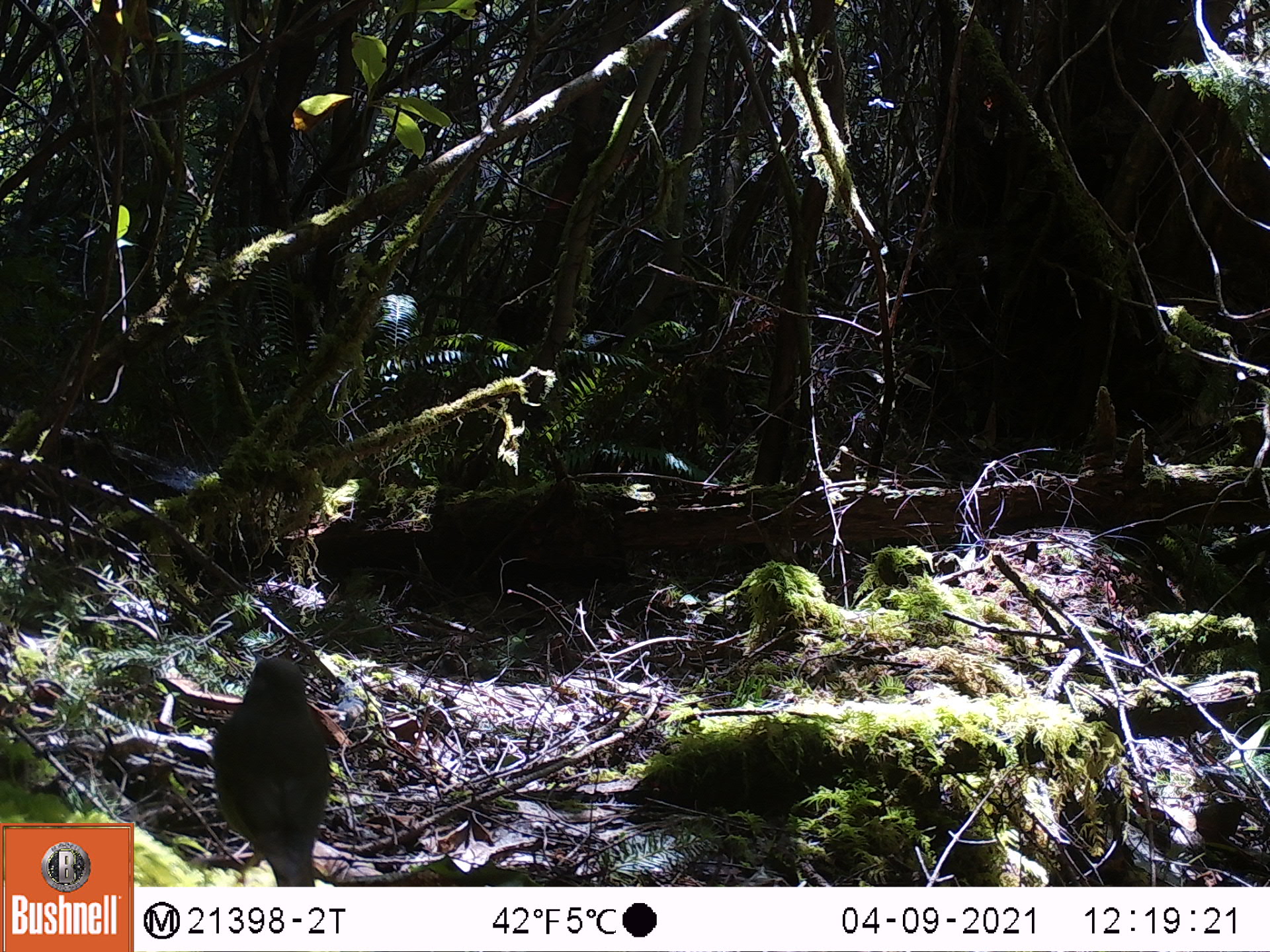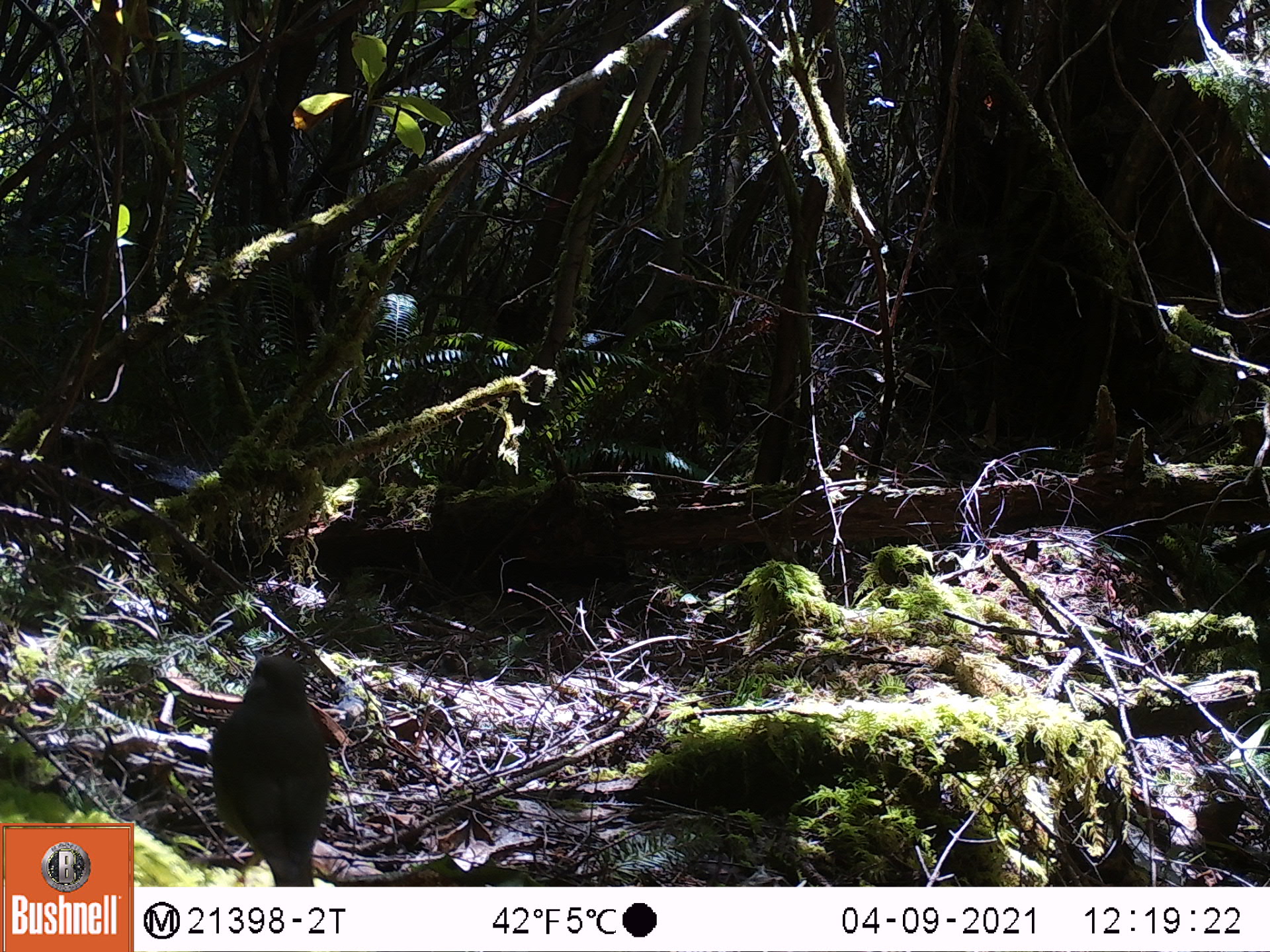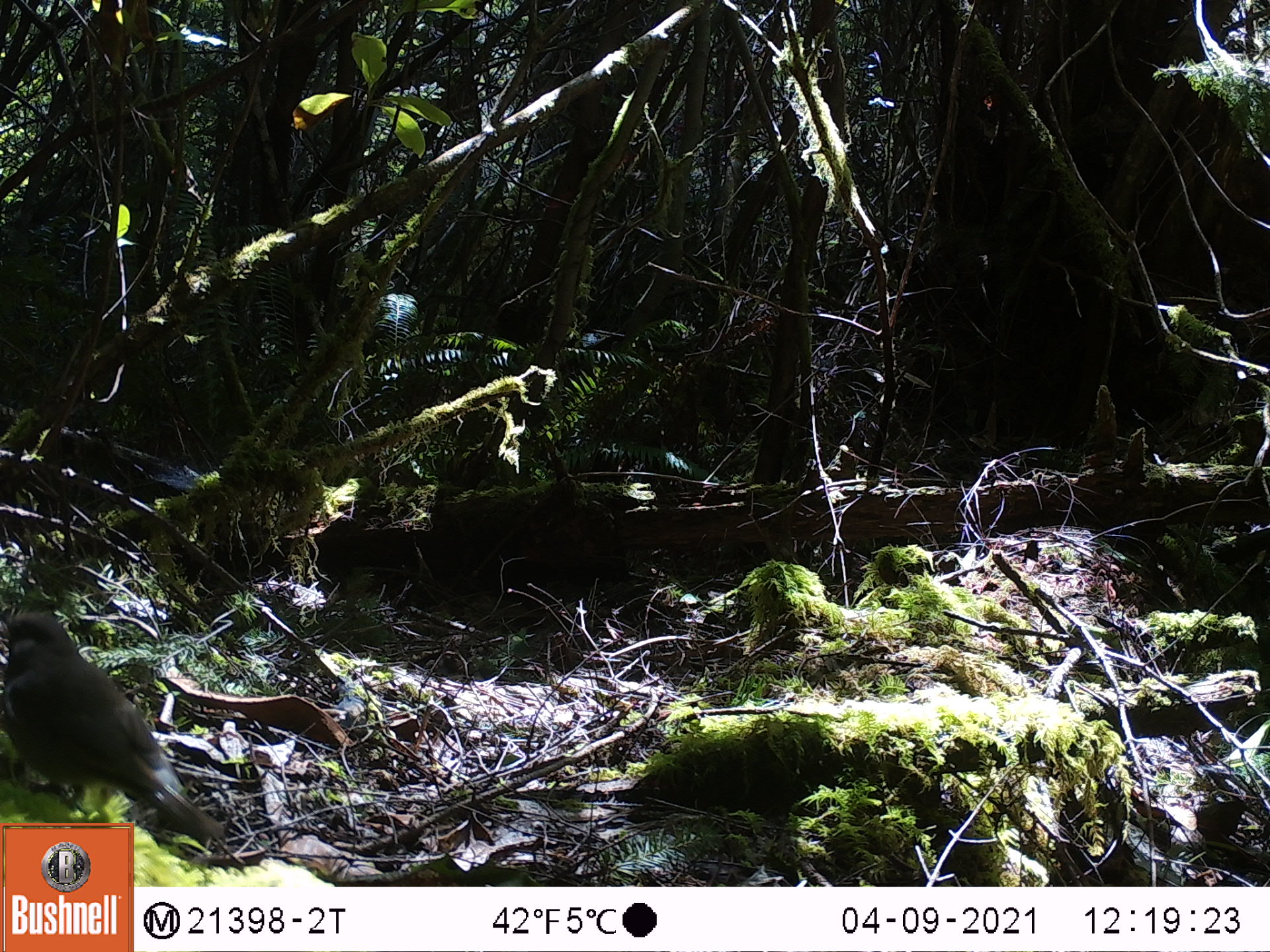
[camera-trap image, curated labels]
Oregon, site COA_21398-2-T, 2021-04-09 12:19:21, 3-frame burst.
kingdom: Animalia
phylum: Chordata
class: Aves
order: Passeriformes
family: Turdidae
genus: Catharus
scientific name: Catharus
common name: brown thrushes and nightingale-thrushes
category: catharus species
Catharus species (brown thrushes and nightingale-thrushes) (Catharus).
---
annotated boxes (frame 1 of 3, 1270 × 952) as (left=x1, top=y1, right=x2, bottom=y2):
catharus species: (left=202, top=656, right=344, bottom=881)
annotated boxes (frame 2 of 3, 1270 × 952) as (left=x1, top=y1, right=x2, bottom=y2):
catharus species: (left=204, top=641, right=336, bottom=883)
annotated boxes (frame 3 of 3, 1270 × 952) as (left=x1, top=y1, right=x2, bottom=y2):
catharus species: (left=1, top=605, right=211, bottom=812)